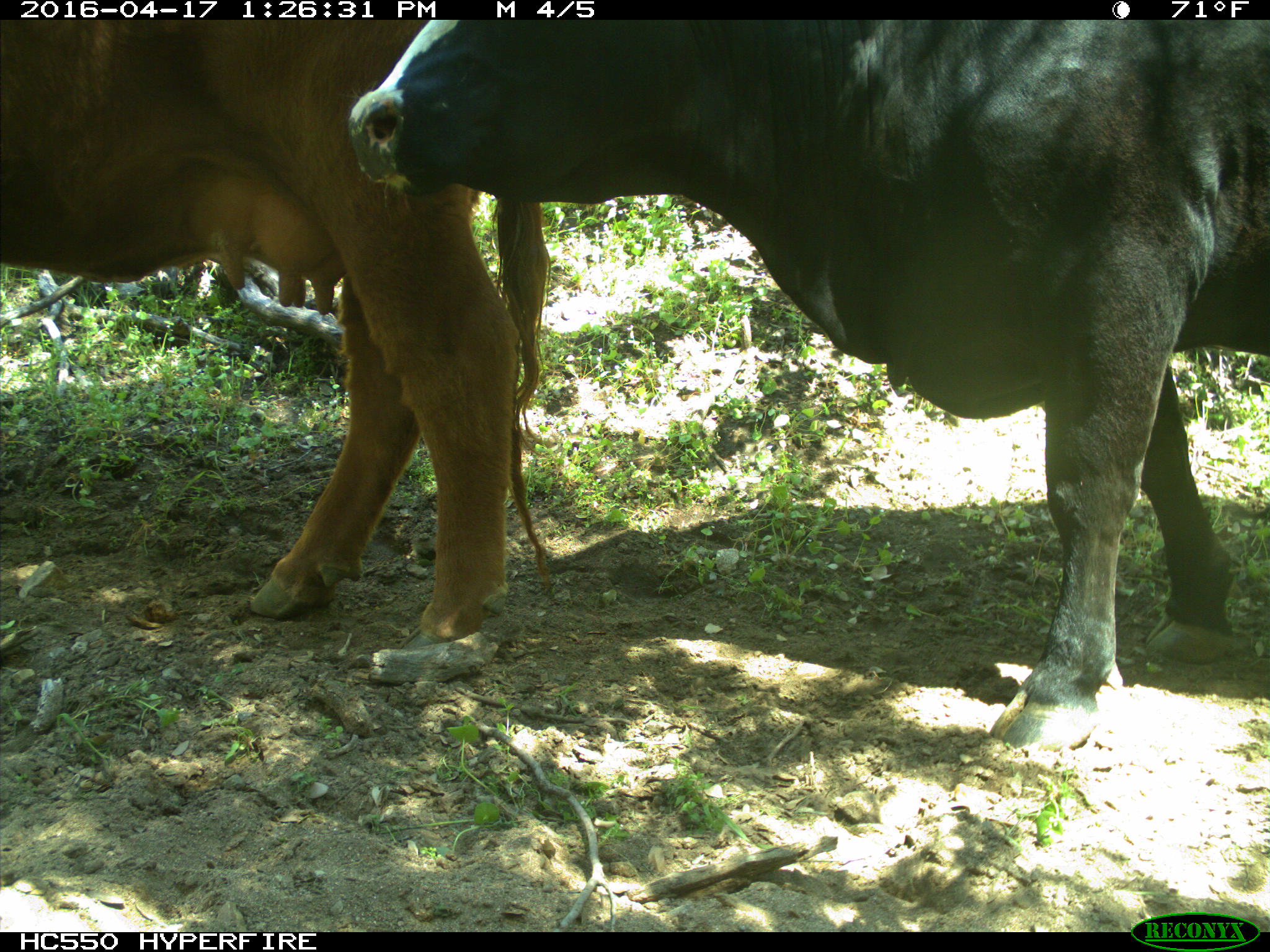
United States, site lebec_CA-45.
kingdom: Animalia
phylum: Chordata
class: Mammalia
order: Artiodactyla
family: Bovidae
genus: Bos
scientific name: Bos taurus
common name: domestic cow